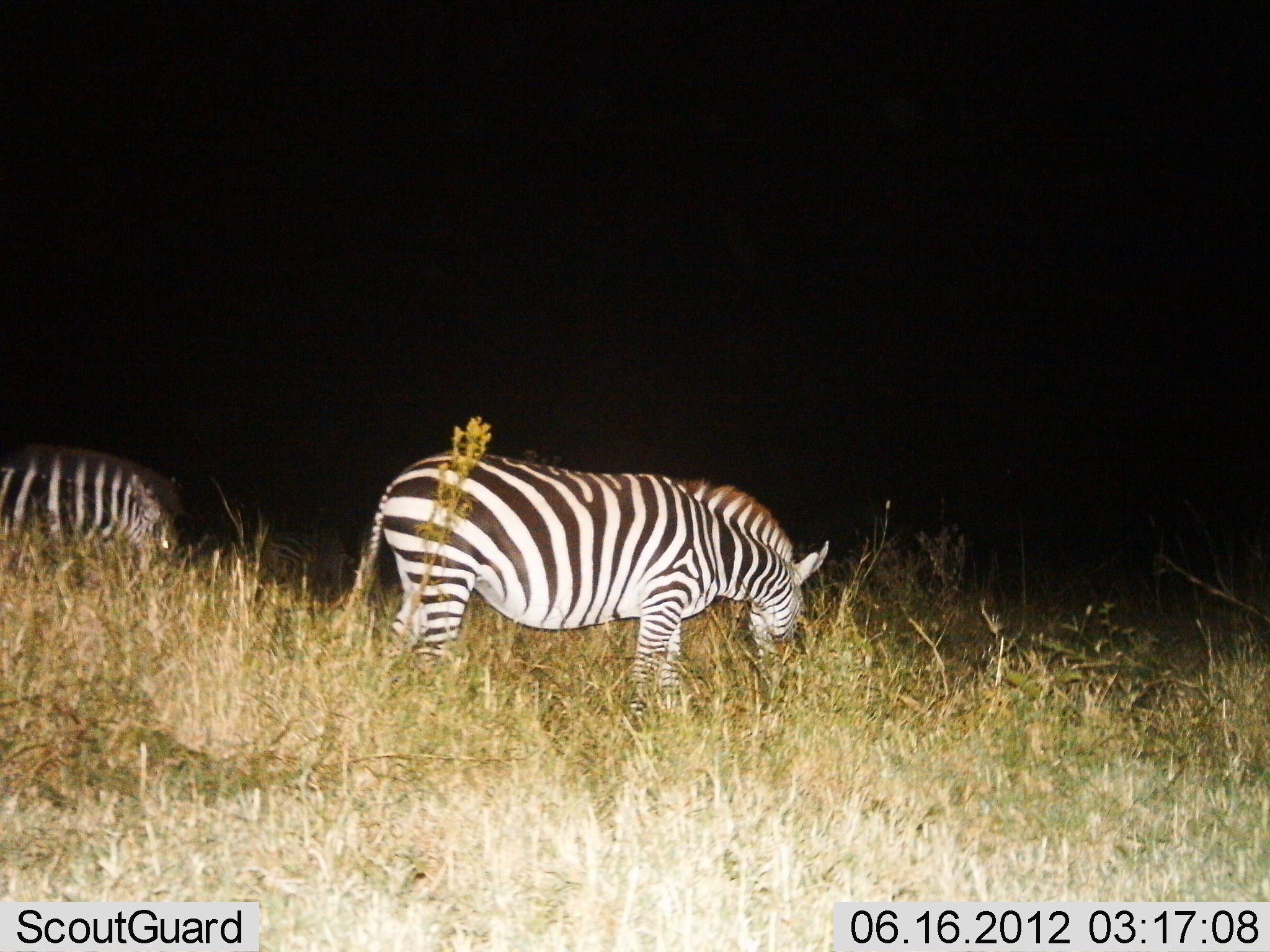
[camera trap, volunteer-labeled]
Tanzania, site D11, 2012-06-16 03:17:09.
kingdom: Animalia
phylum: Chordata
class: Mammalia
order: Perissodactyla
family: Equidae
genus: Equus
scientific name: Equus quagga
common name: plains zebra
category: zebra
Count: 2.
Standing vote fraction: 40%.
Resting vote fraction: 0%.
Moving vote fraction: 0%.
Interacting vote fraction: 0%.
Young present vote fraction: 0%.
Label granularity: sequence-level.